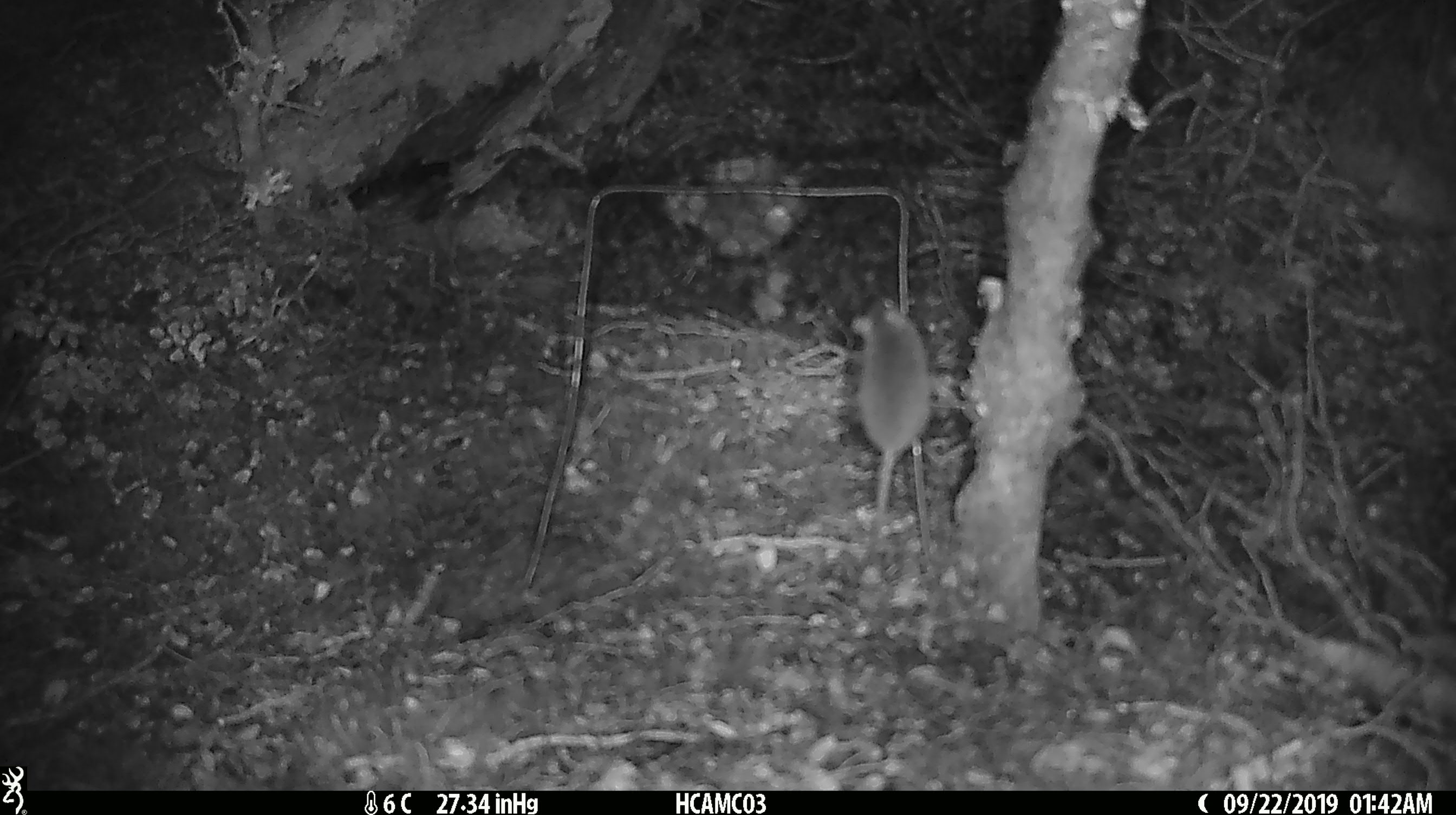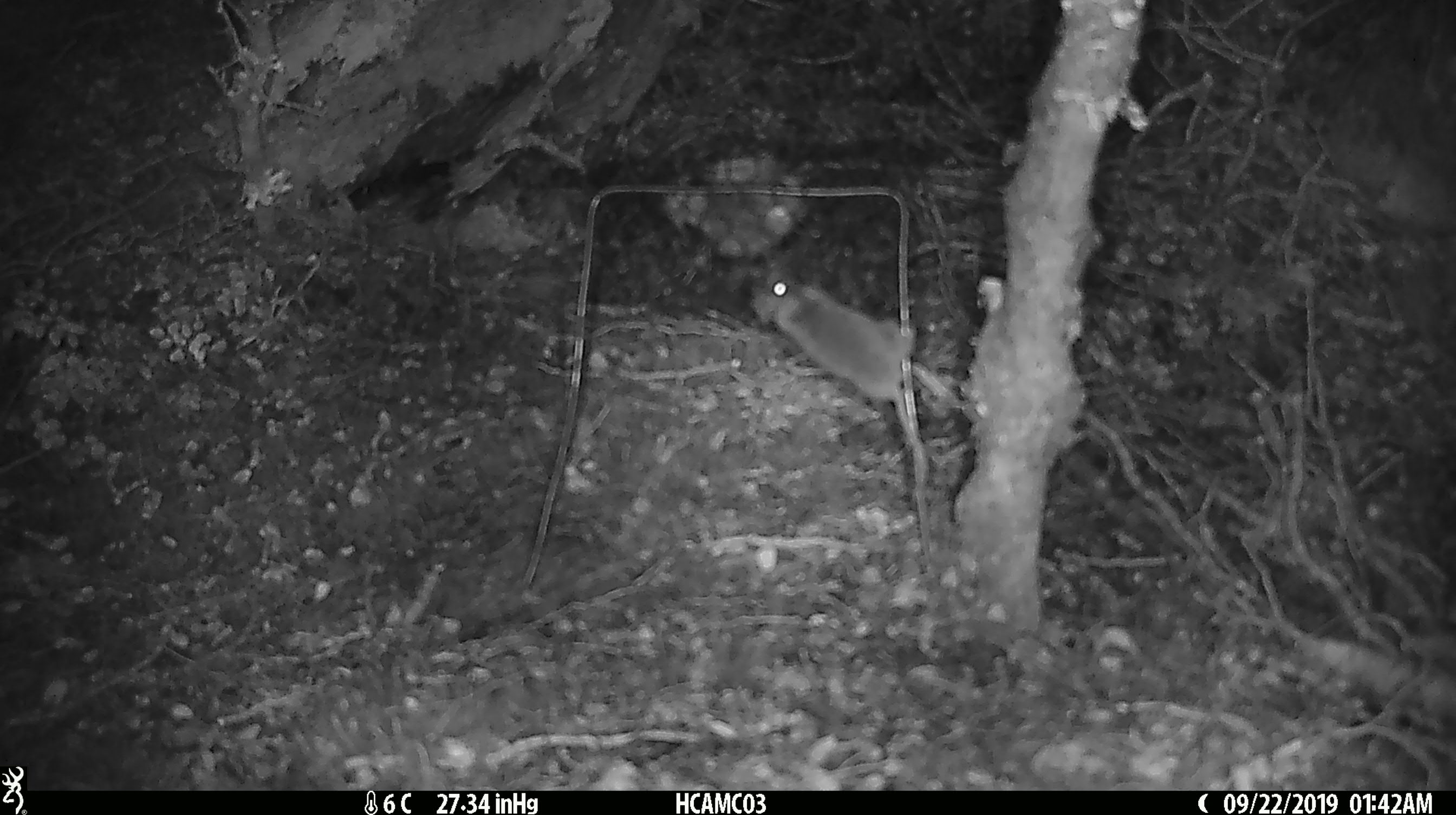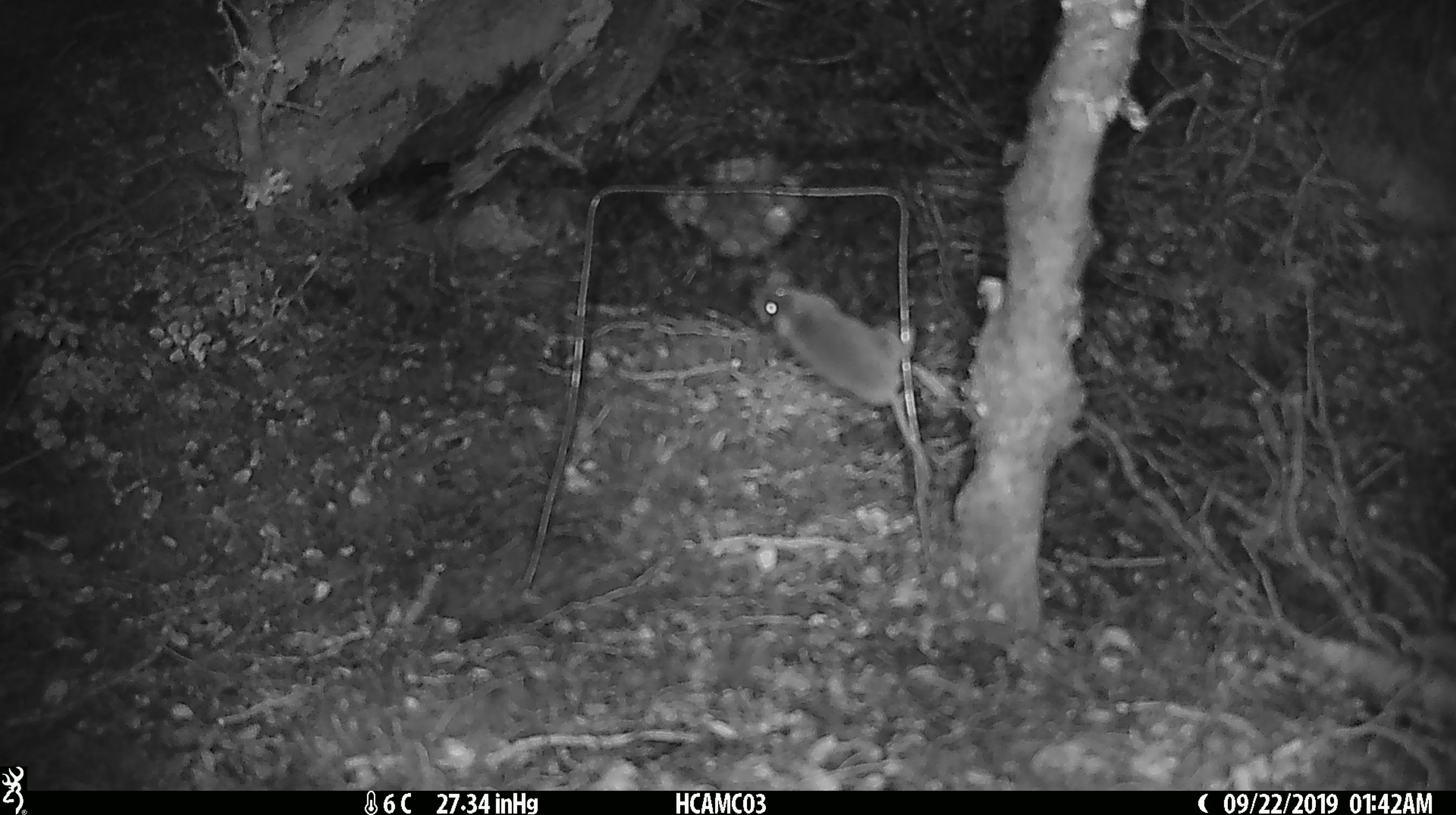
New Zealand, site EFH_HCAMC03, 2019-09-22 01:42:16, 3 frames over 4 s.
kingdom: Animalia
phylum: Chordata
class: Mammalia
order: Rodentia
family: Muridae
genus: Mus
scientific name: Mus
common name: mouse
Mouse (Mus).